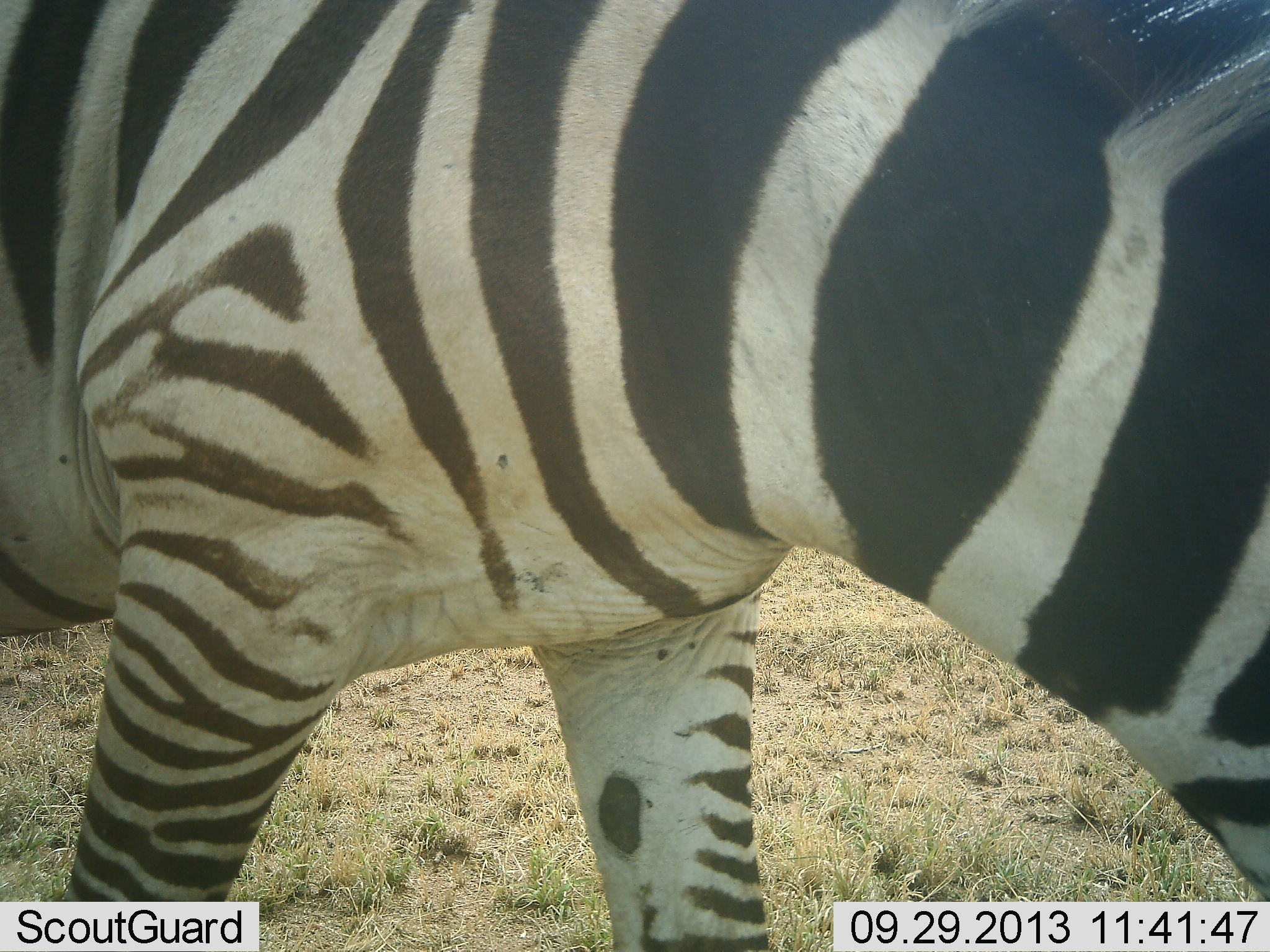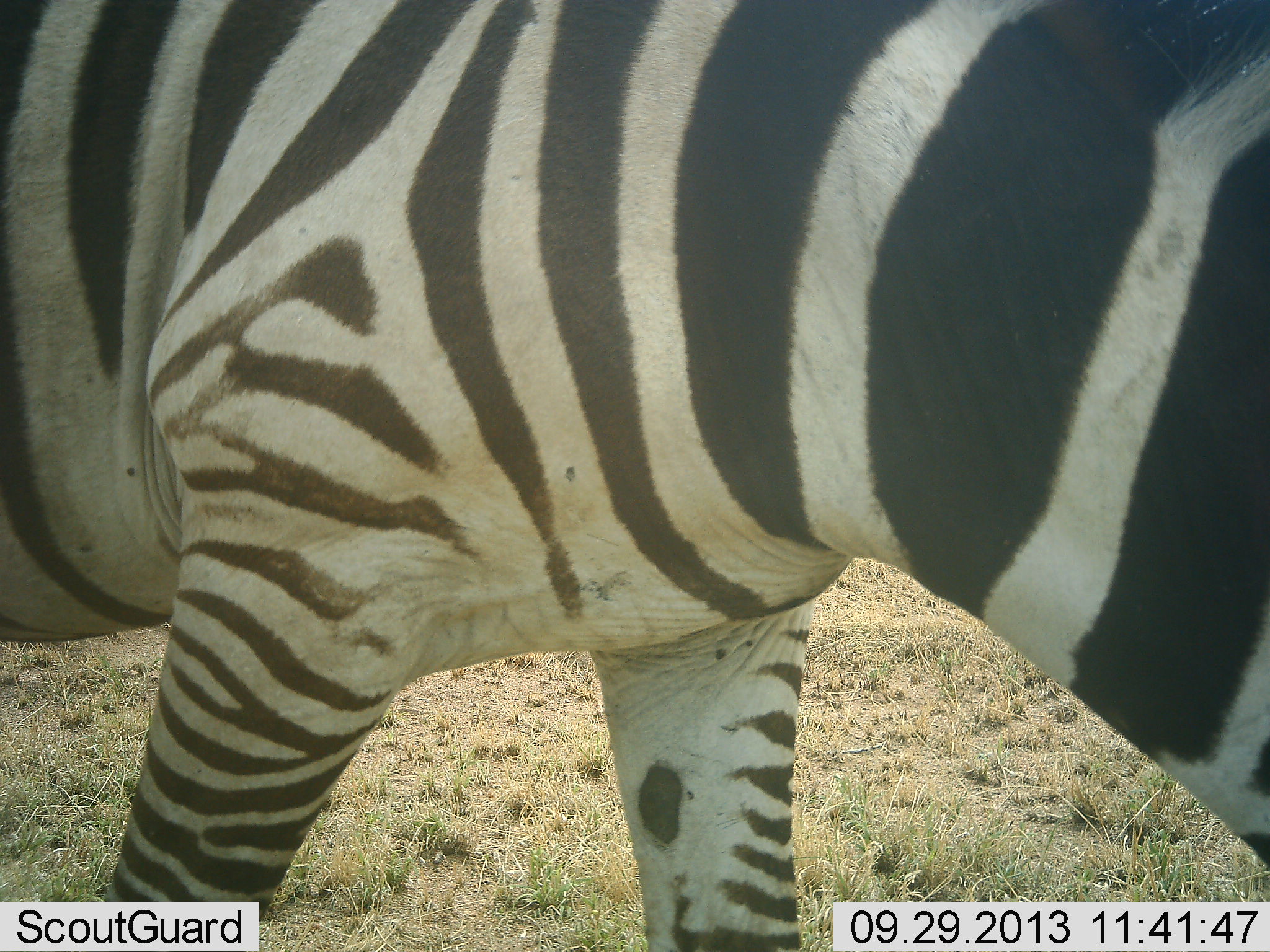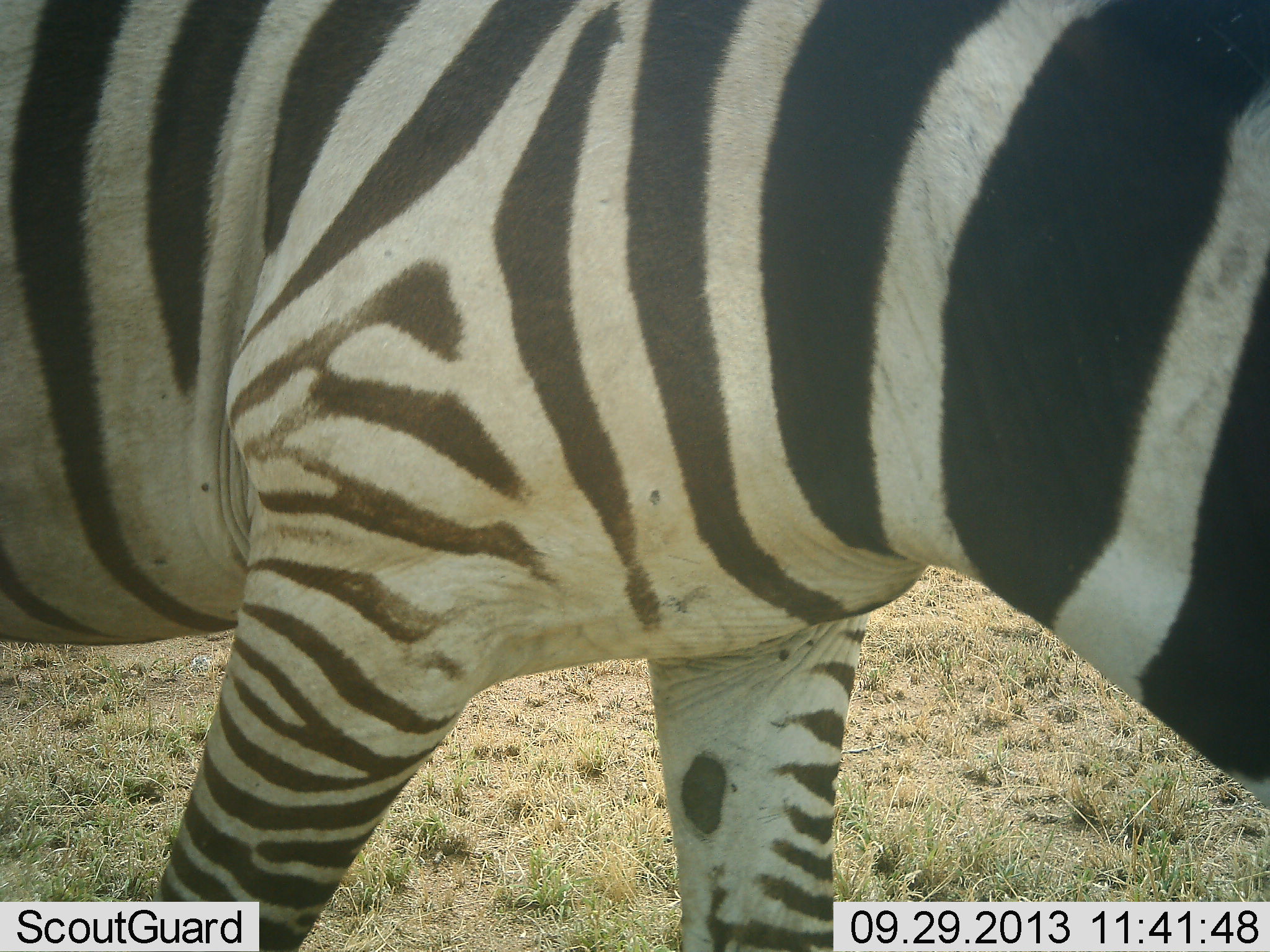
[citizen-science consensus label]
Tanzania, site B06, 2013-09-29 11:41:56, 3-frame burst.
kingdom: Animalia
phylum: Chordata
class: Mammalia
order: Perissodactyla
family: Equidae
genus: Equus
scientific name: Equus quagga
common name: plains zebra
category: zebra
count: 1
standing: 30%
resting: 0%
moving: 30%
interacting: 0%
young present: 0%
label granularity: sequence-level